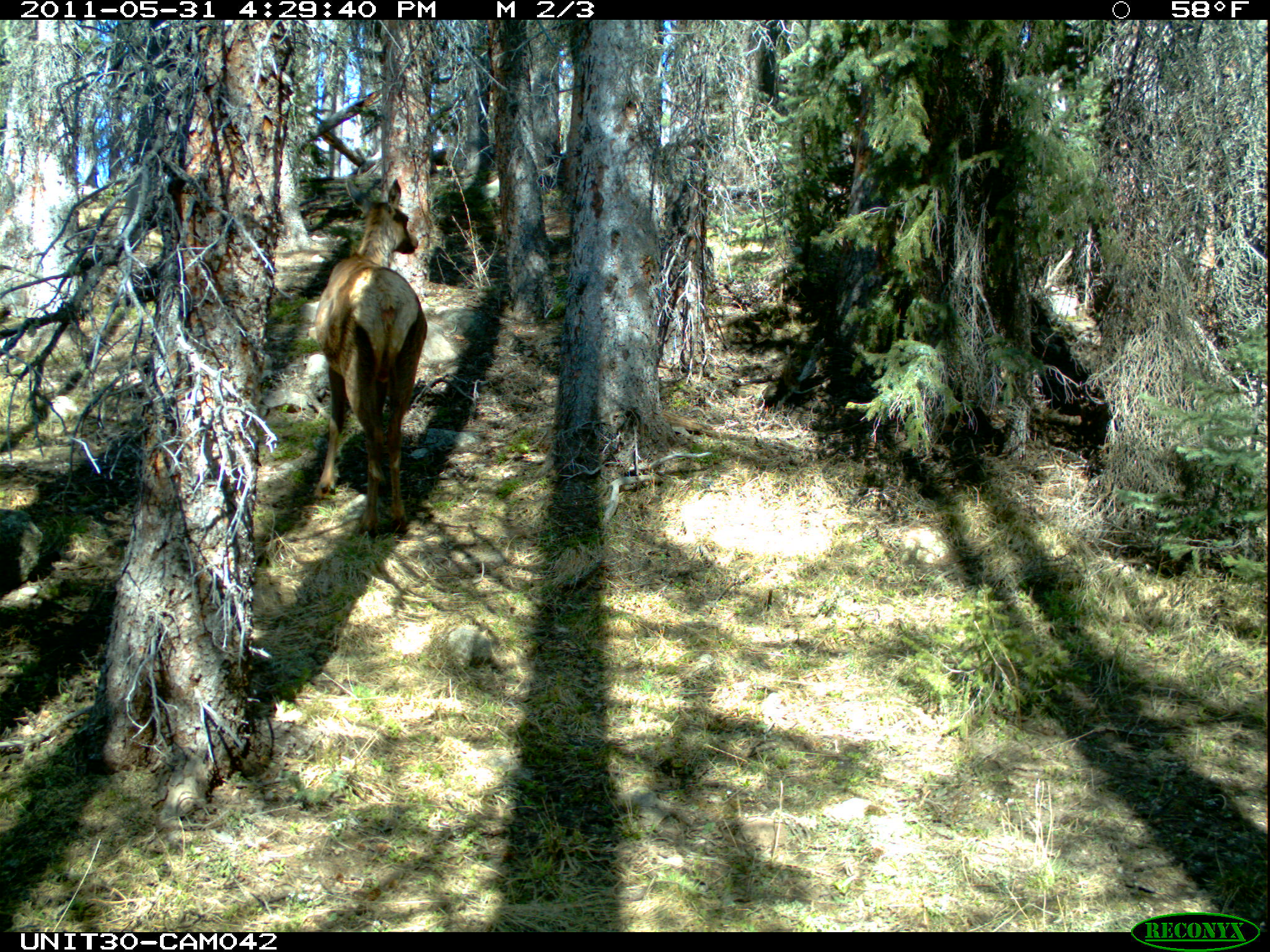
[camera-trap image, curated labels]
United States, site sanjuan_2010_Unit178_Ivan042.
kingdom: Animalia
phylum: Chordata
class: Mammalia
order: Artiodactyla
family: Cervidae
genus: Cervus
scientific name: Cervus elaphus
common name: red deer